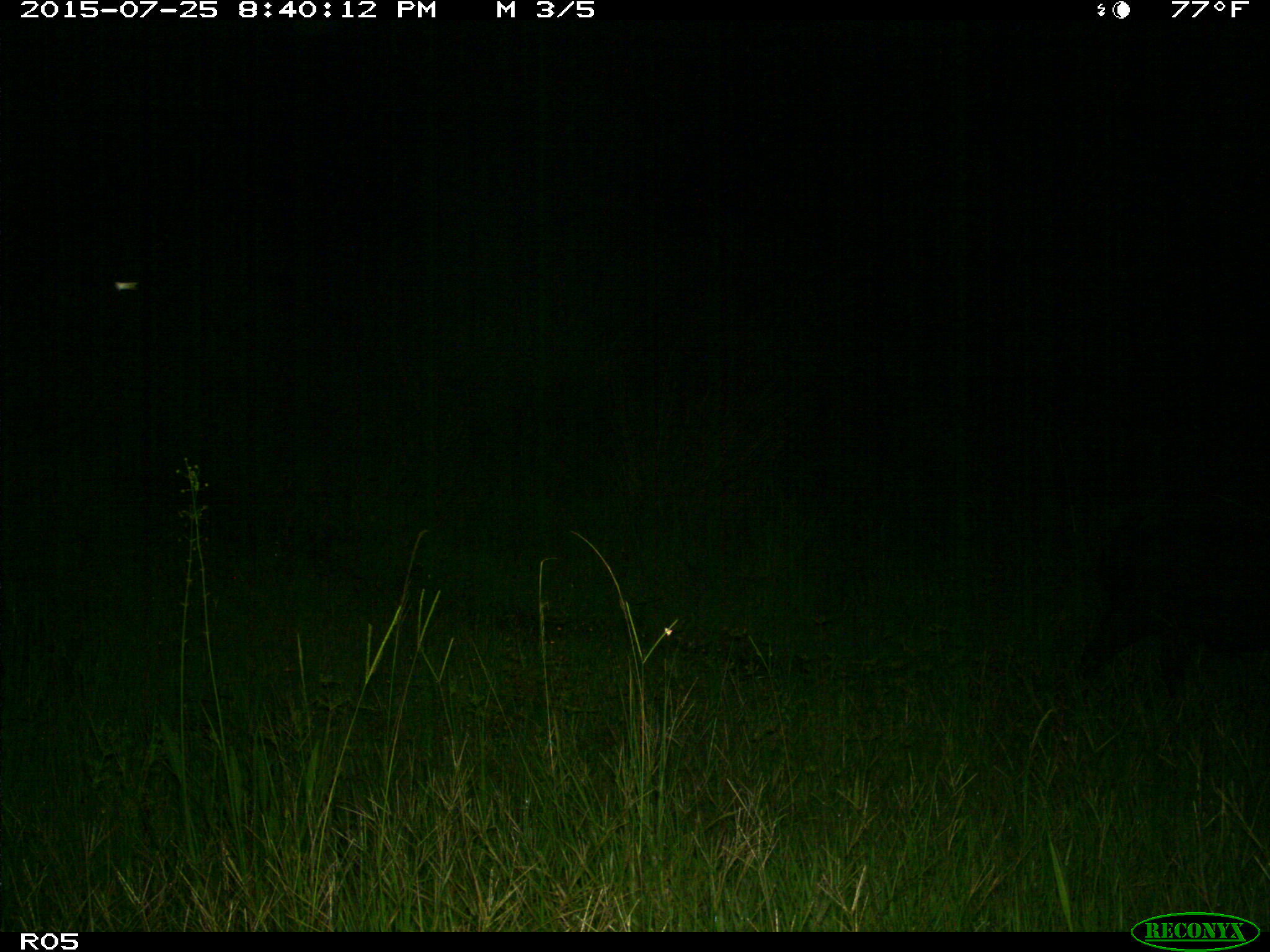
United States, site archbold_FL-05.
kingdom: Animalia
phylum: Chordata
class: Mammalia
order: Artiodactyla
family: Suidae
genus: Sus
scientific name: Sus scrofa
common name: wild boar